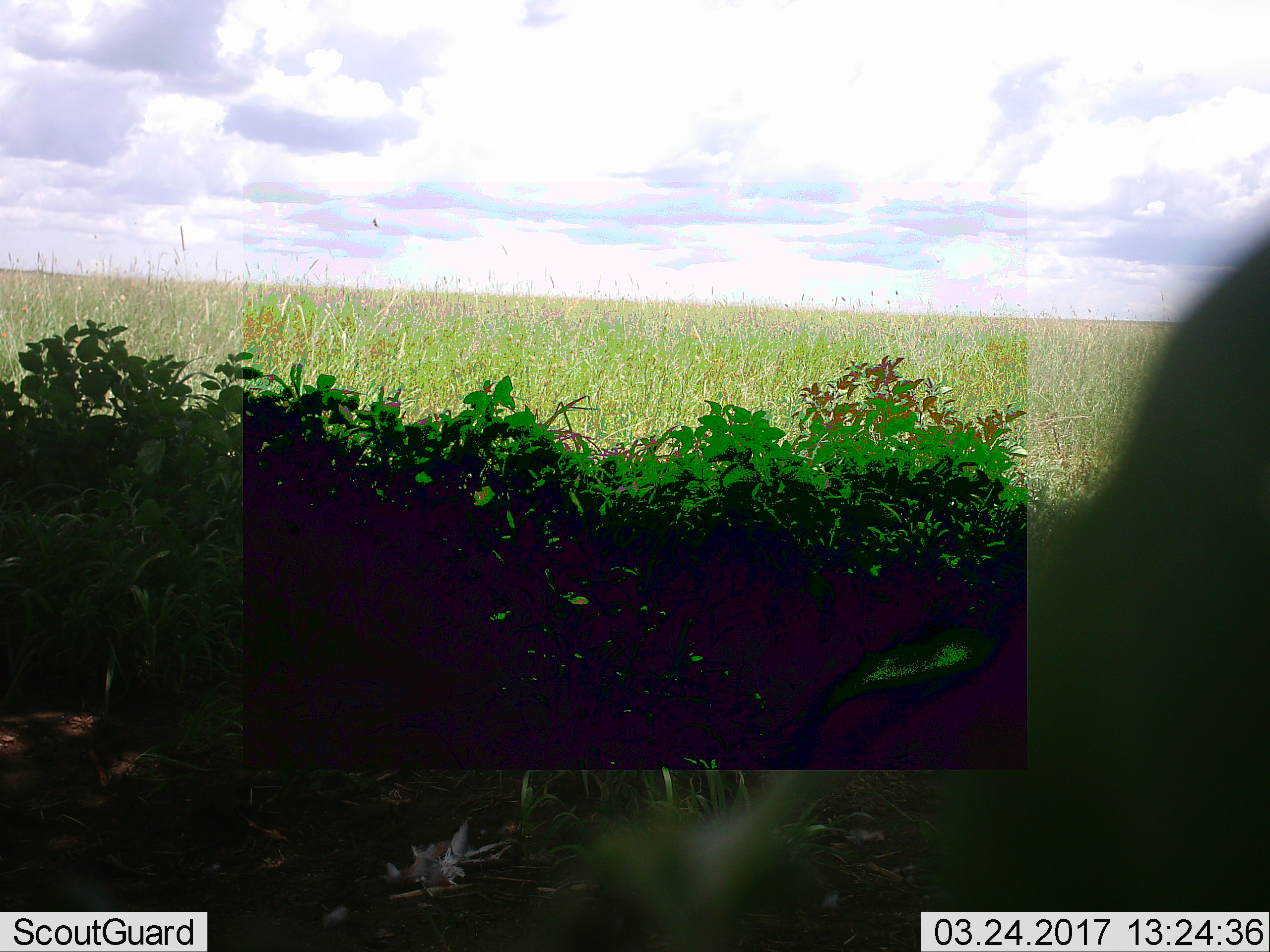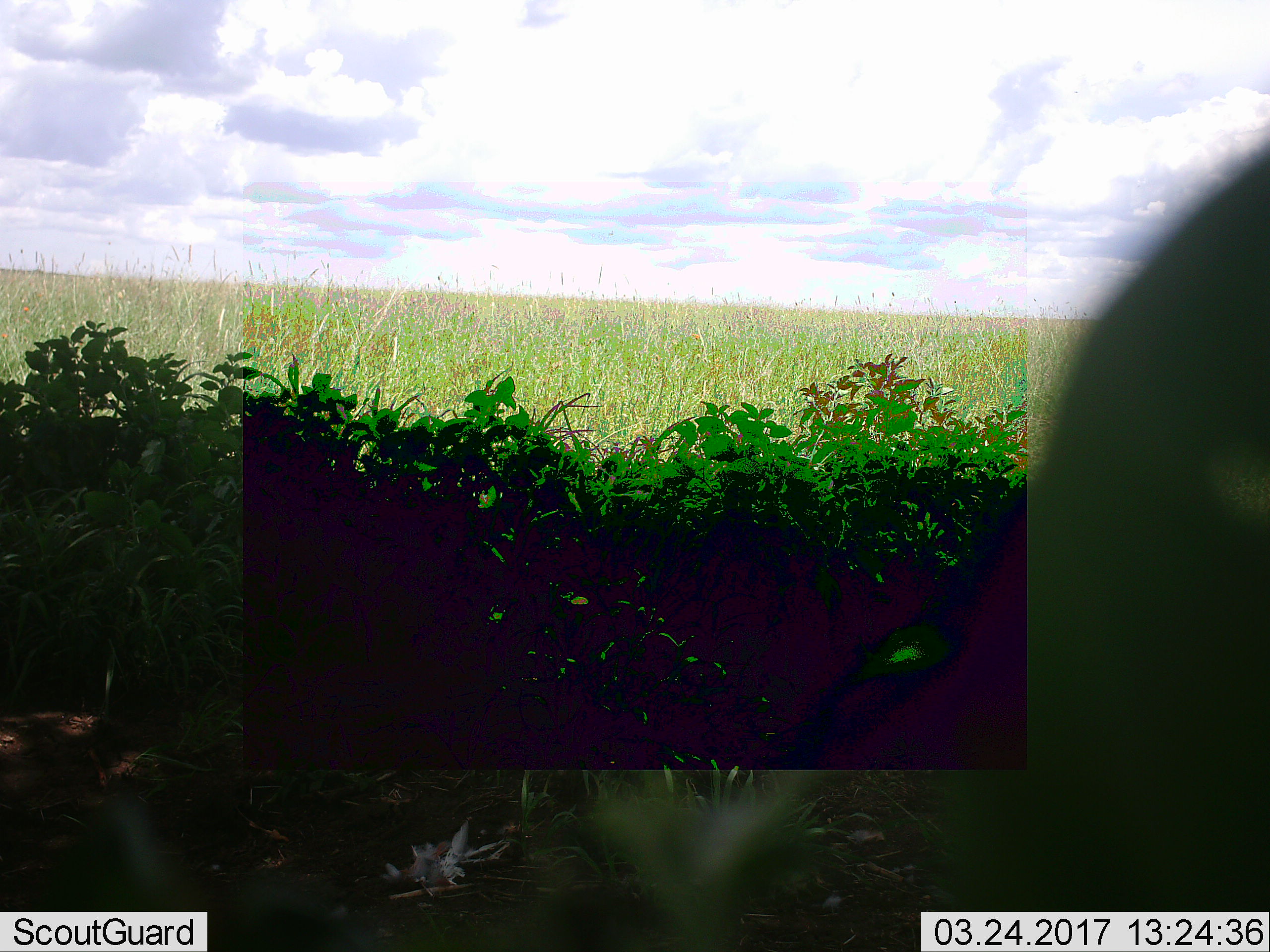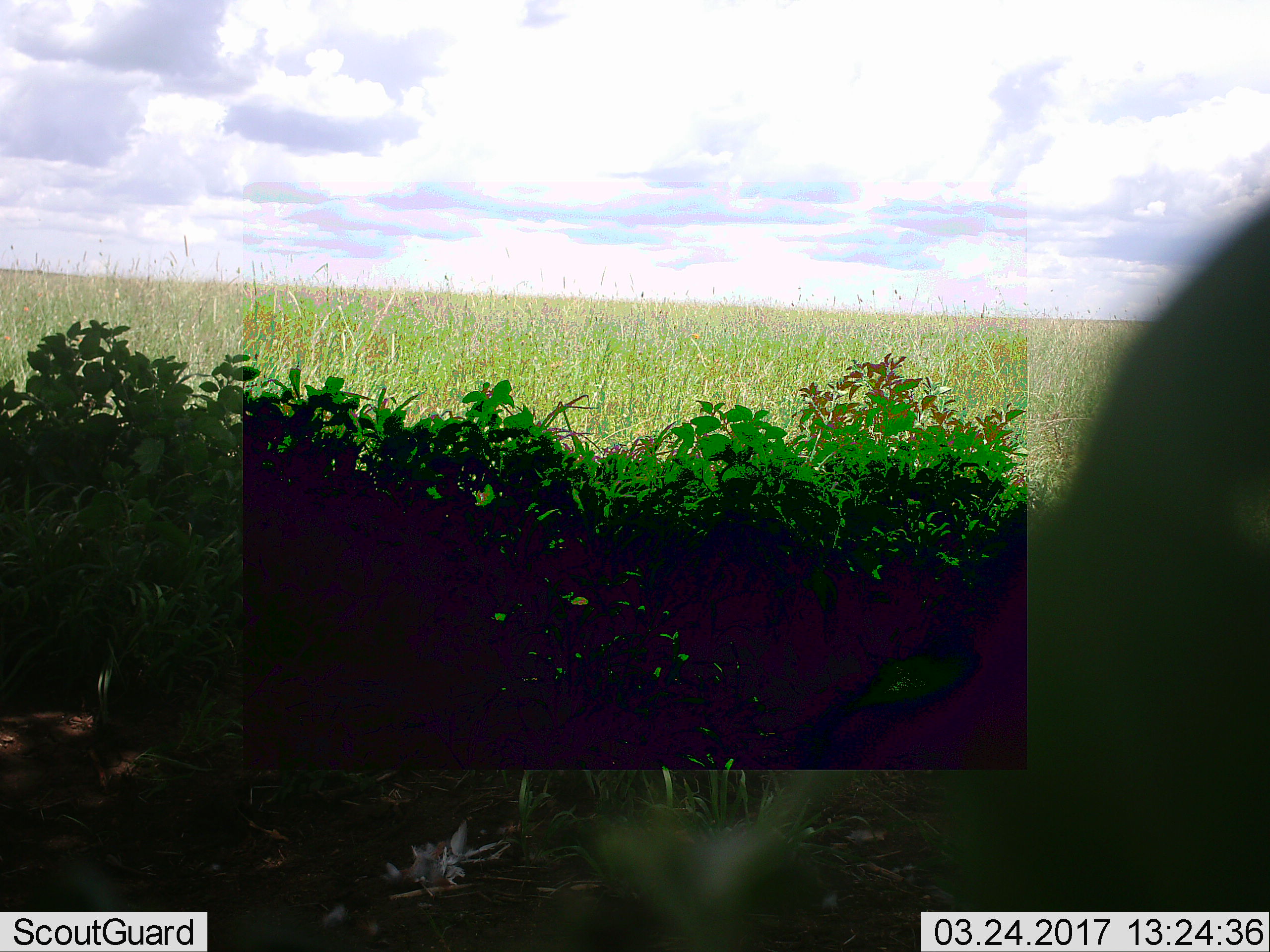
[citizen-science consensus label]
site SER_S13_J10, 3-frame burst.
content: unidentified animal